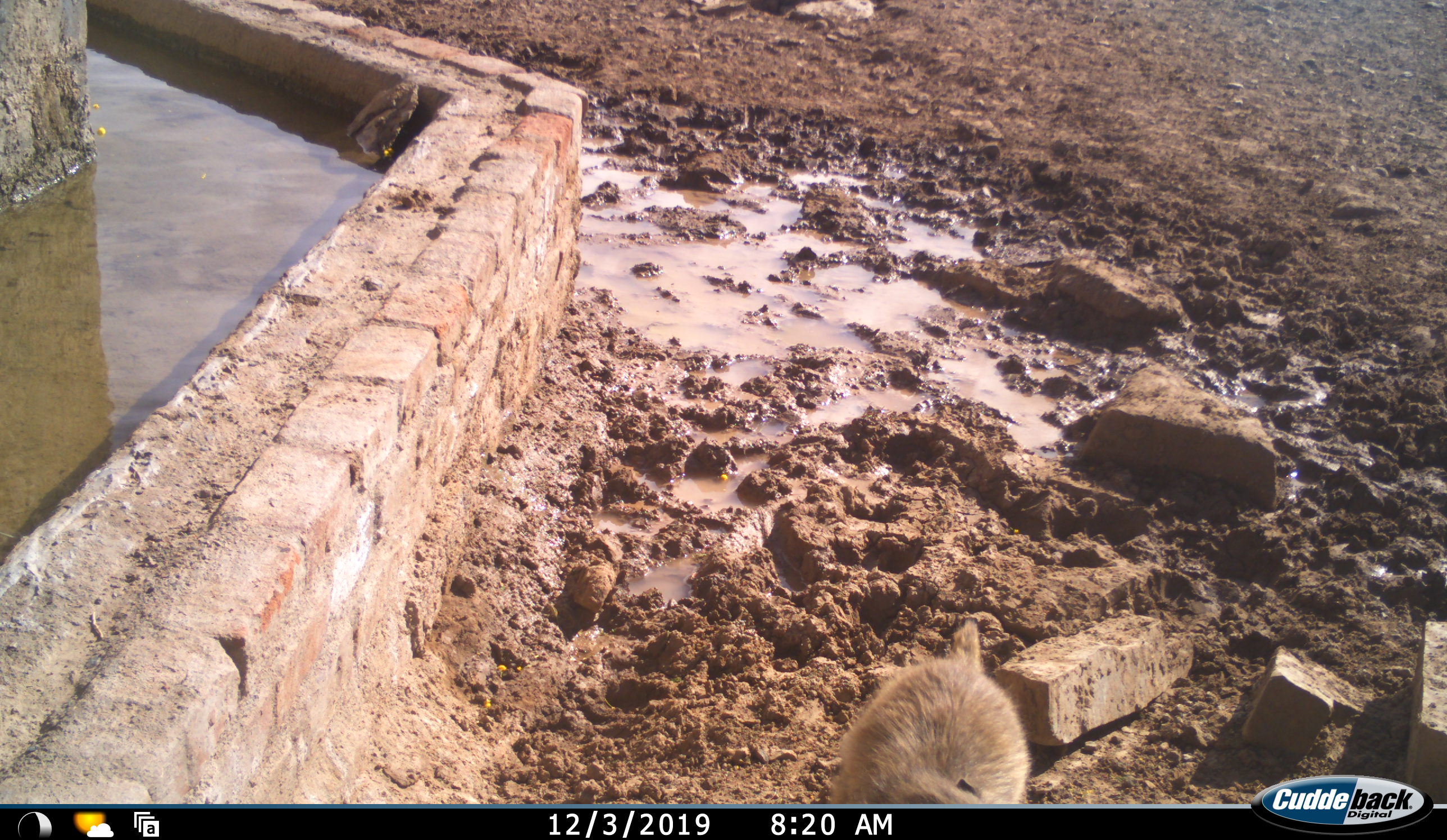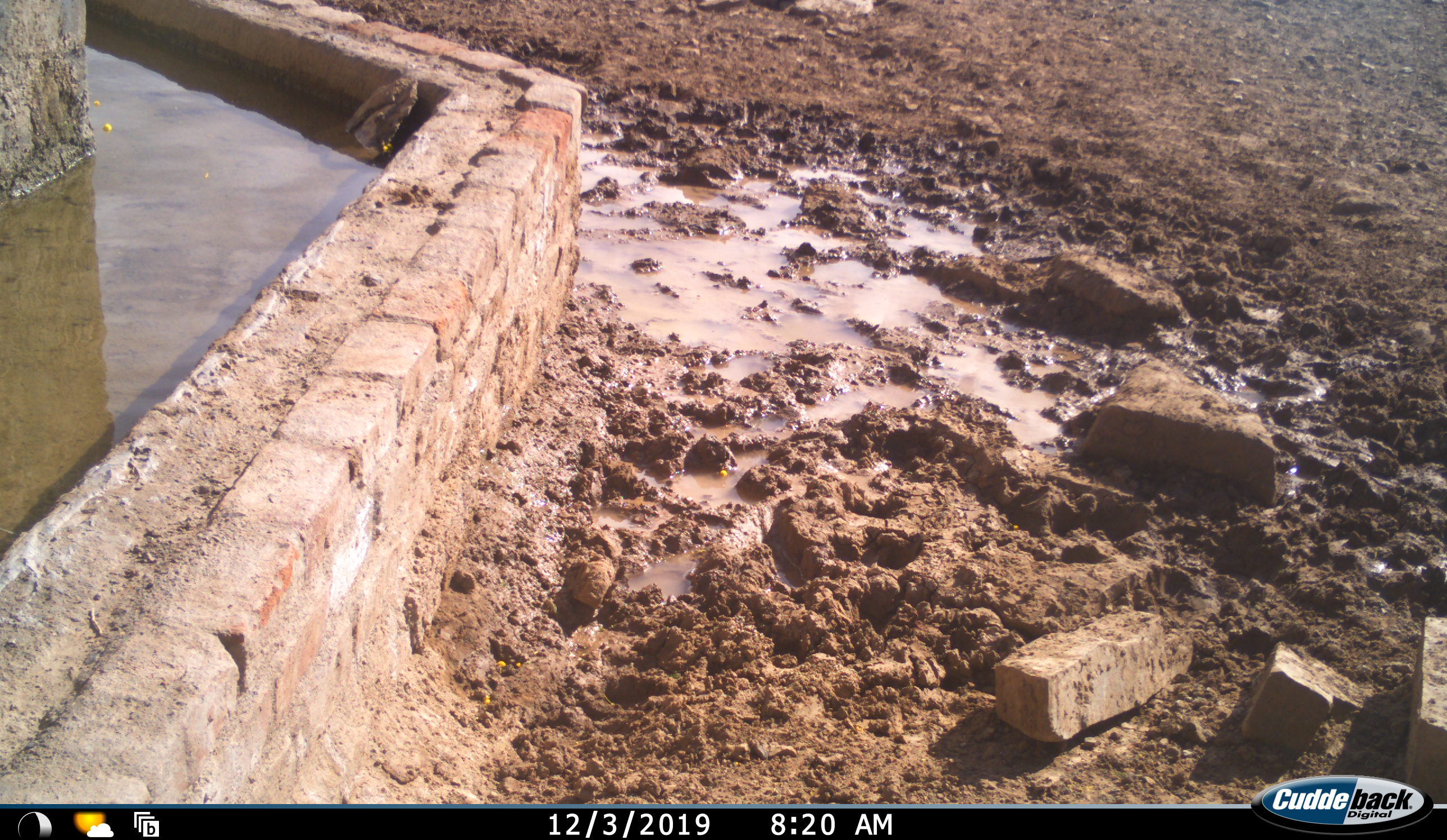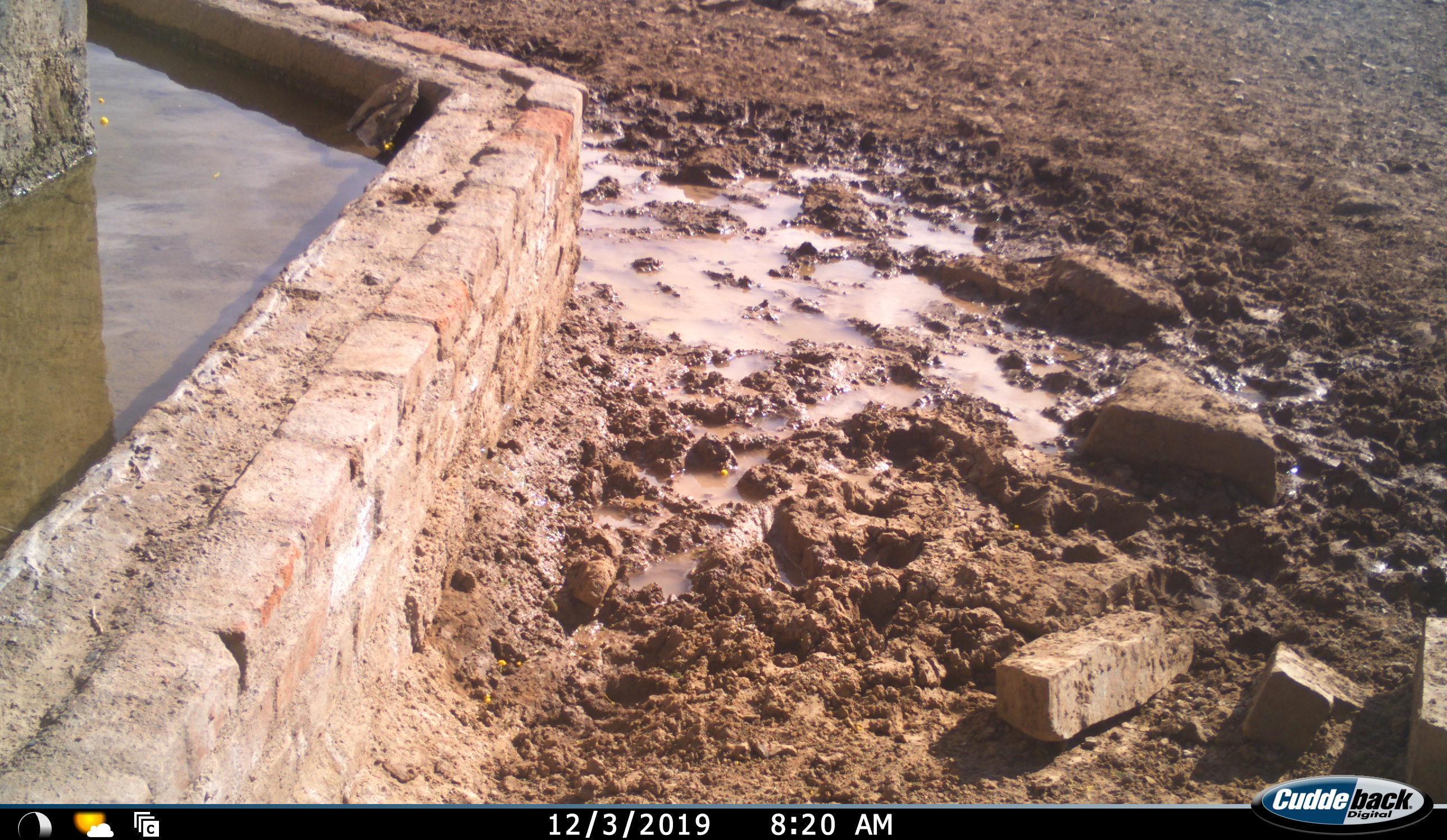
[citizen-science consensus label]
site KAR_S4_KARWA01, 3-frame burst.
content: unidentified animal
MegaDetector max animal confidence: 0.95